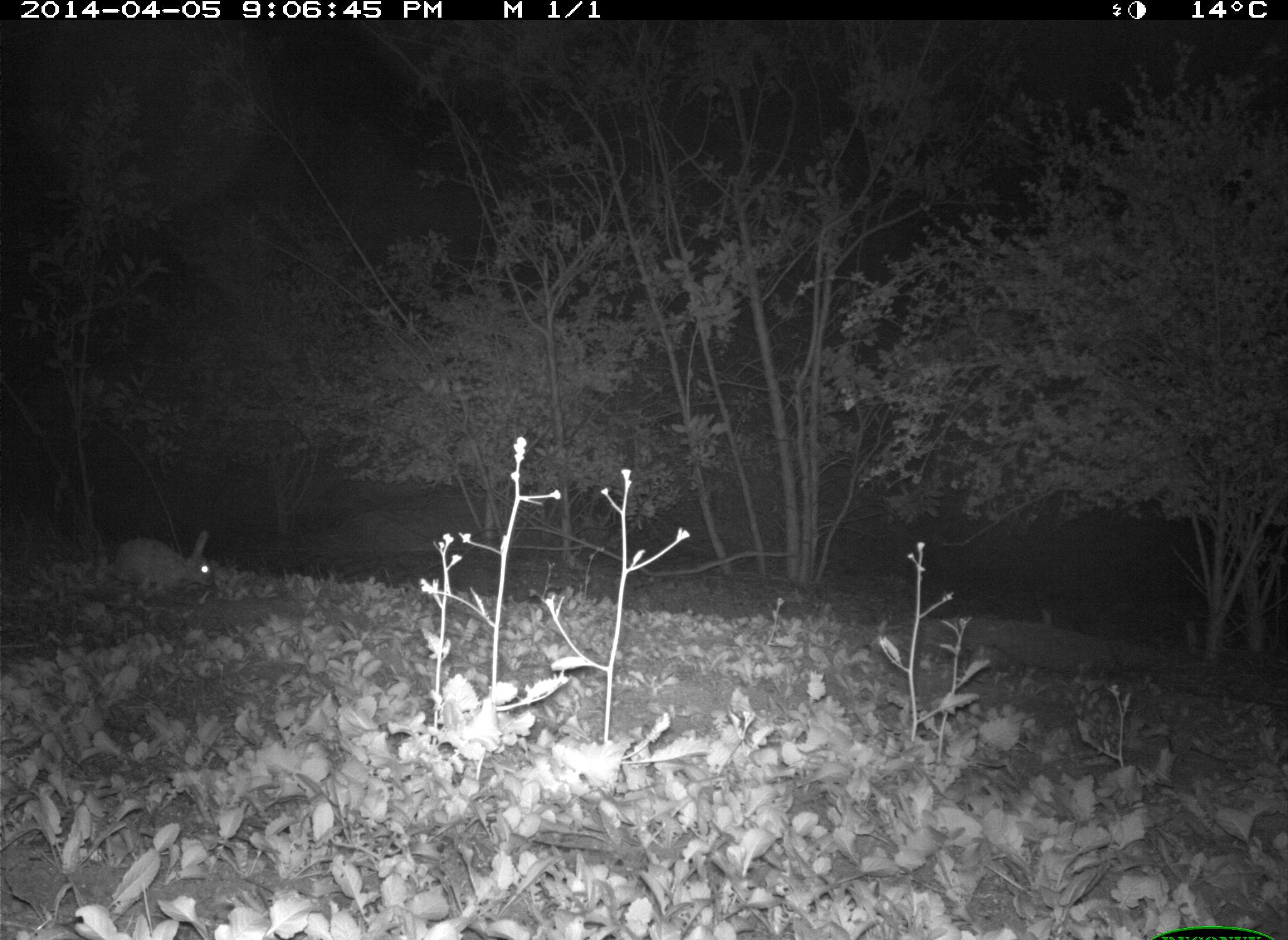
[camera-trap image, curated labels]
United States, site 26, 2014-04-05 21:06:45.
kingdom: Animalia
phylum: Chordata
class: Mammalia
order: Lagomorpha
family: Leporidae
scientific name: Leporidae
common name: rabbits and hares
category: rabbit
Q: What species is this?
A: Rabbit (rabbits and hares) (Leporidae).